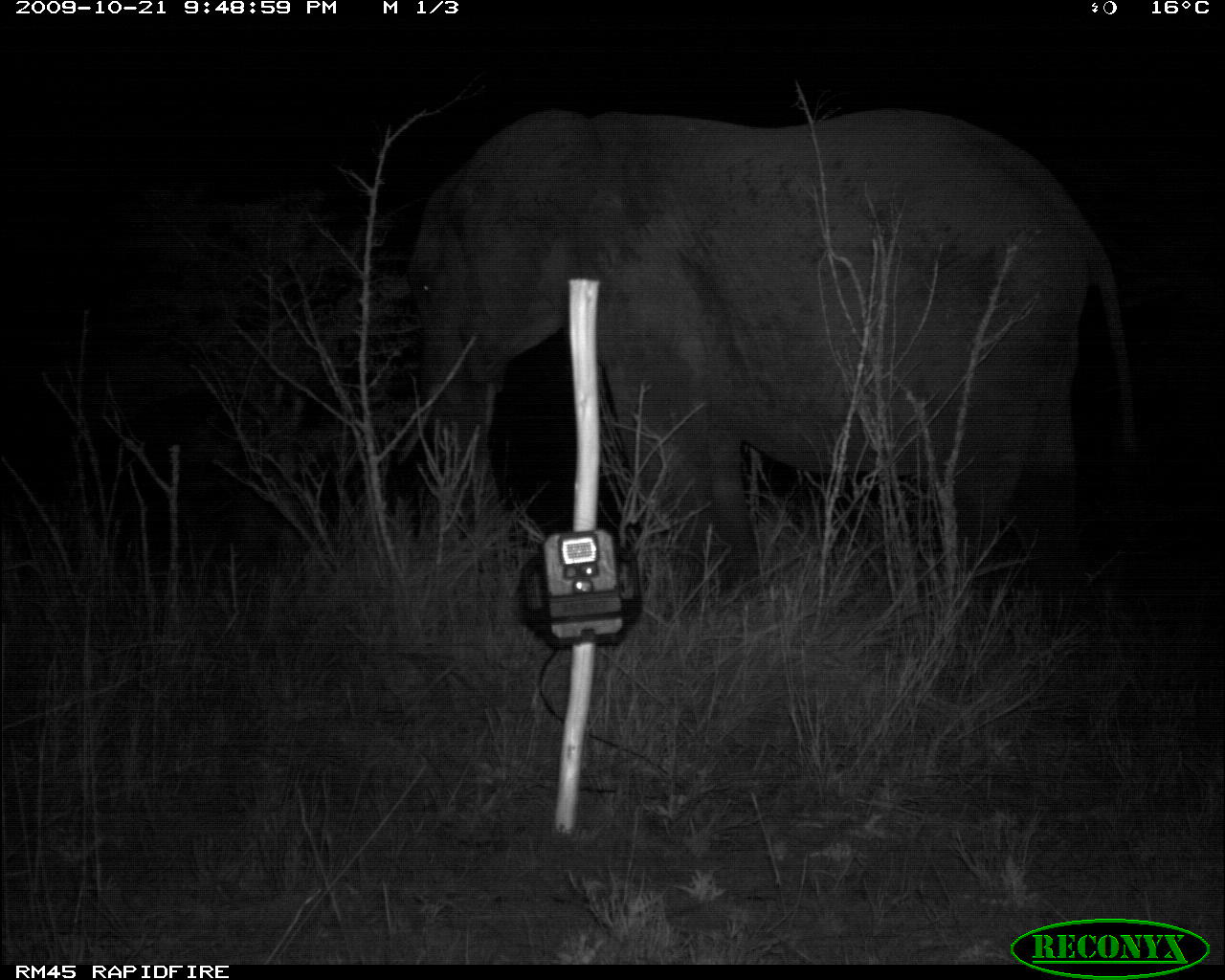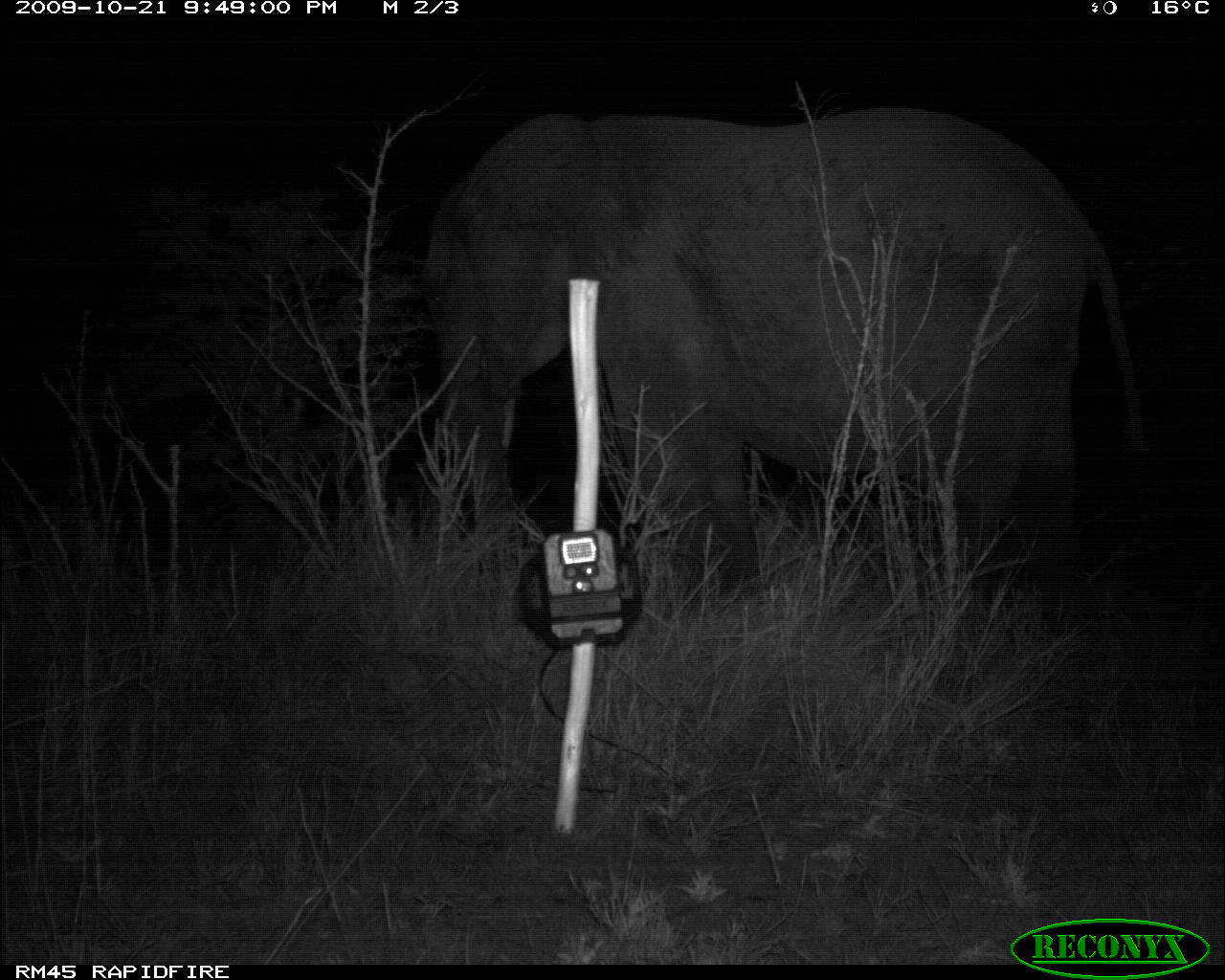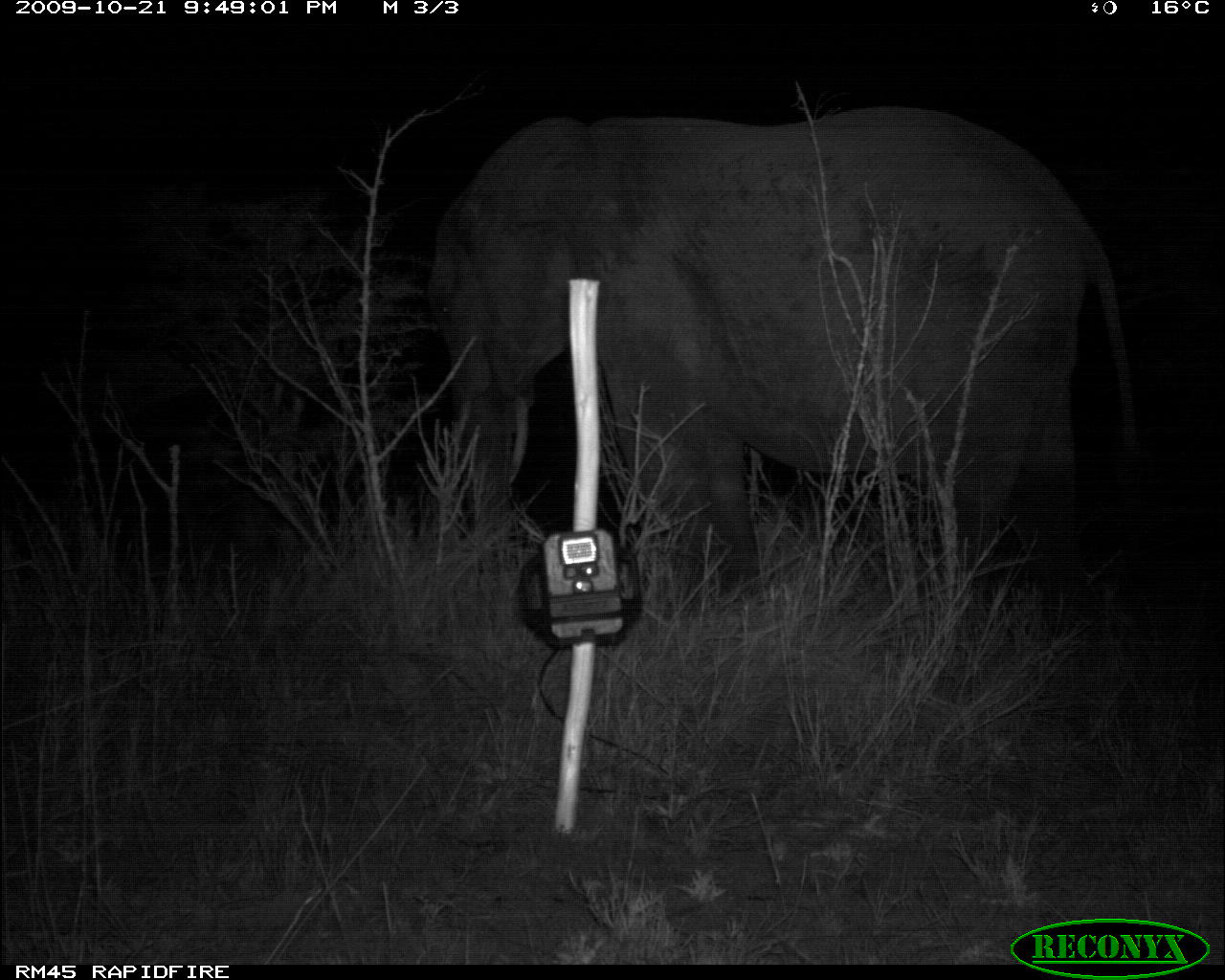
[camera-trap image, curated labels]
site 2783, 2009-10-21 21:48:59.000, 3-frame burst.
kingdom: Animalia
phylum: Chordata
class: Mammalia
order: Proboscidea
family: Elephantidae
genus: Loxodonta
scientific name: Loxodonta africana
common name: african bush elephant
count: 1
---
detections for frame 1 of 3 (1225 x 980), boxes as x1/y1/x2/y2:
loxodonta africana: 393/98/1150/643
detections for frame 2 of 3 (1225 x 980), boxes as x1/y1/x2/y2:
loxodonta africana: 422/105/1132/616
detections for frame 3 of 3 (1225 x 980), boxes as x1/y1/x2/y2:
loxodonta africana: 423/104/1153/605